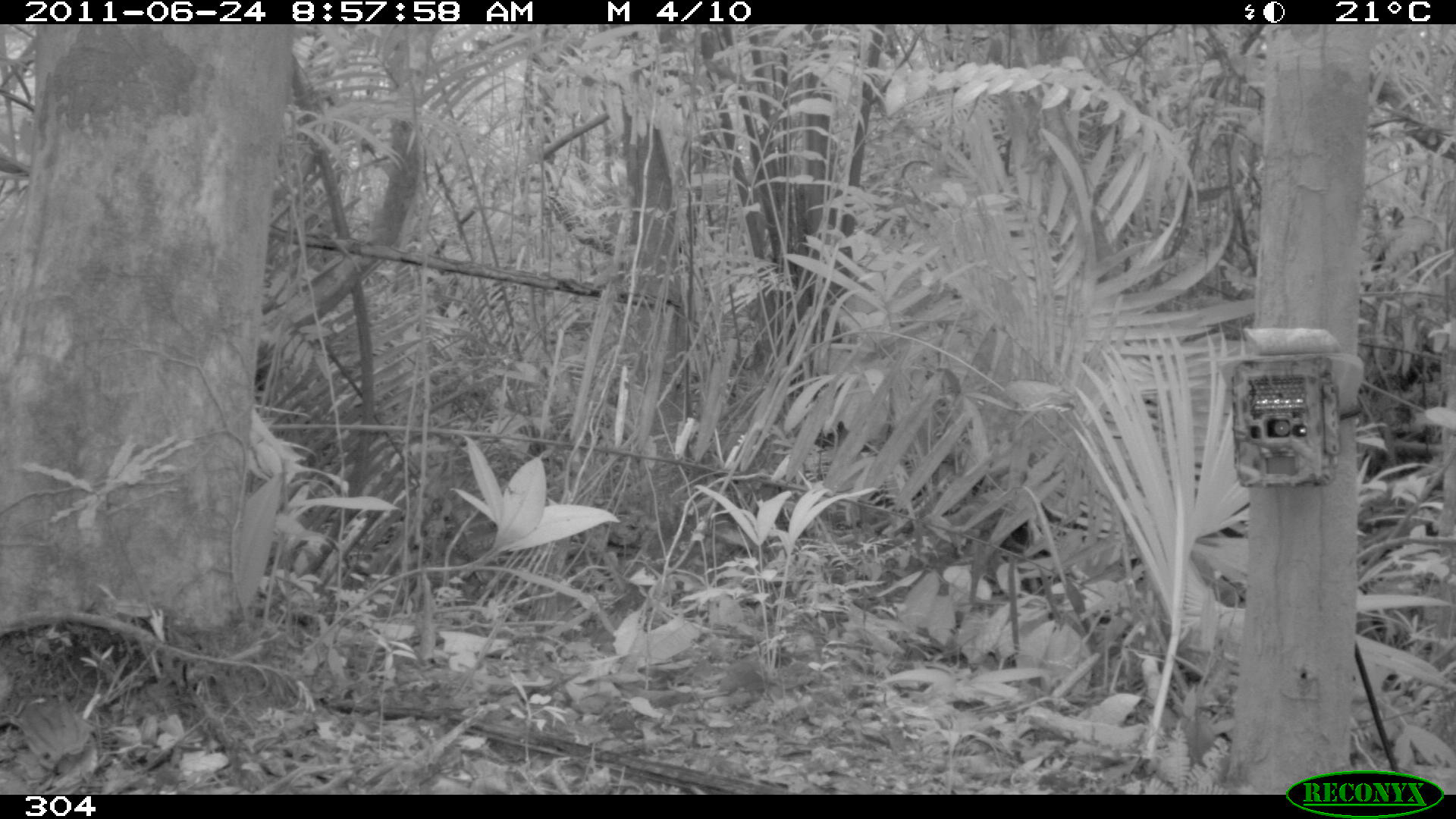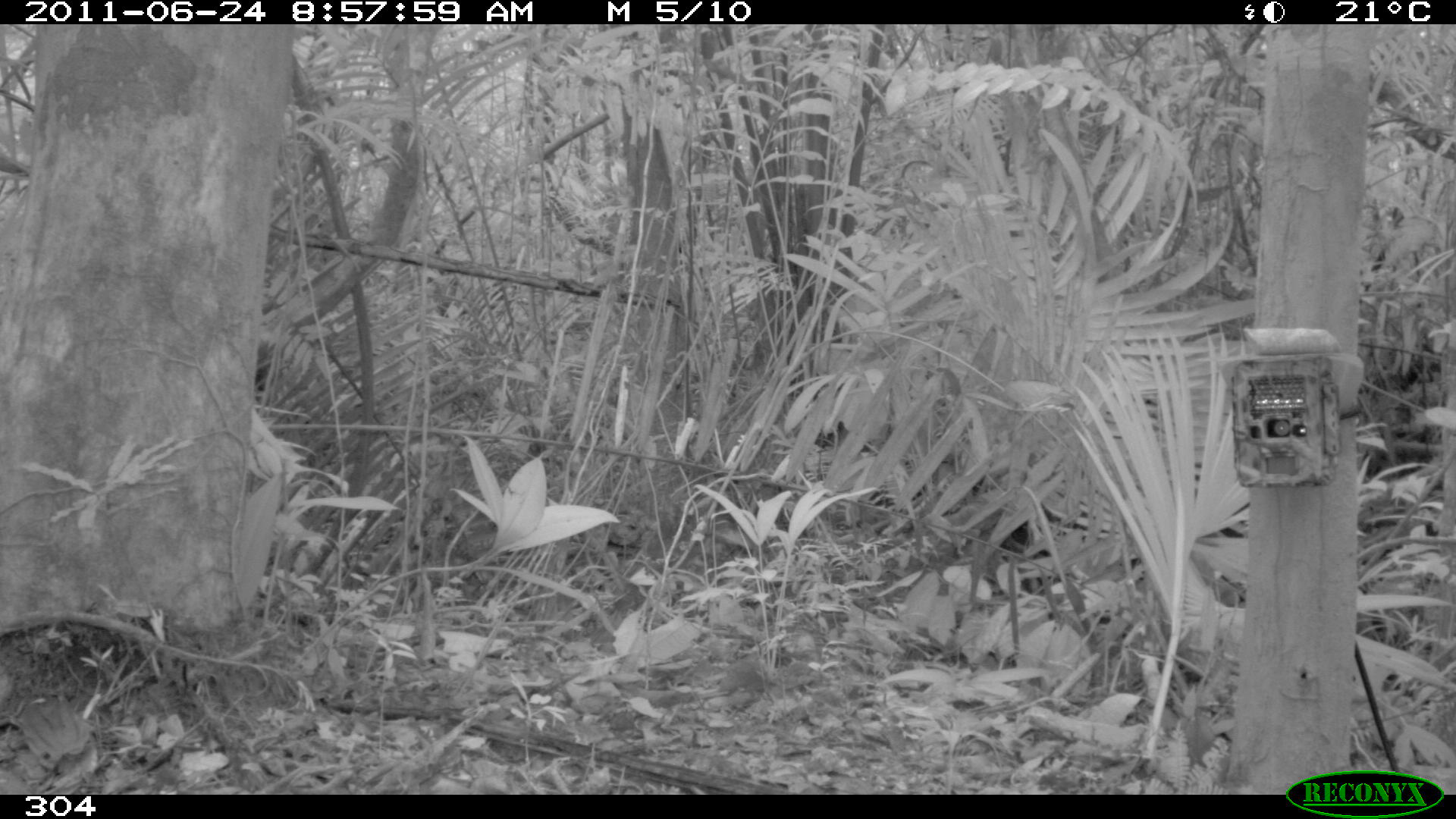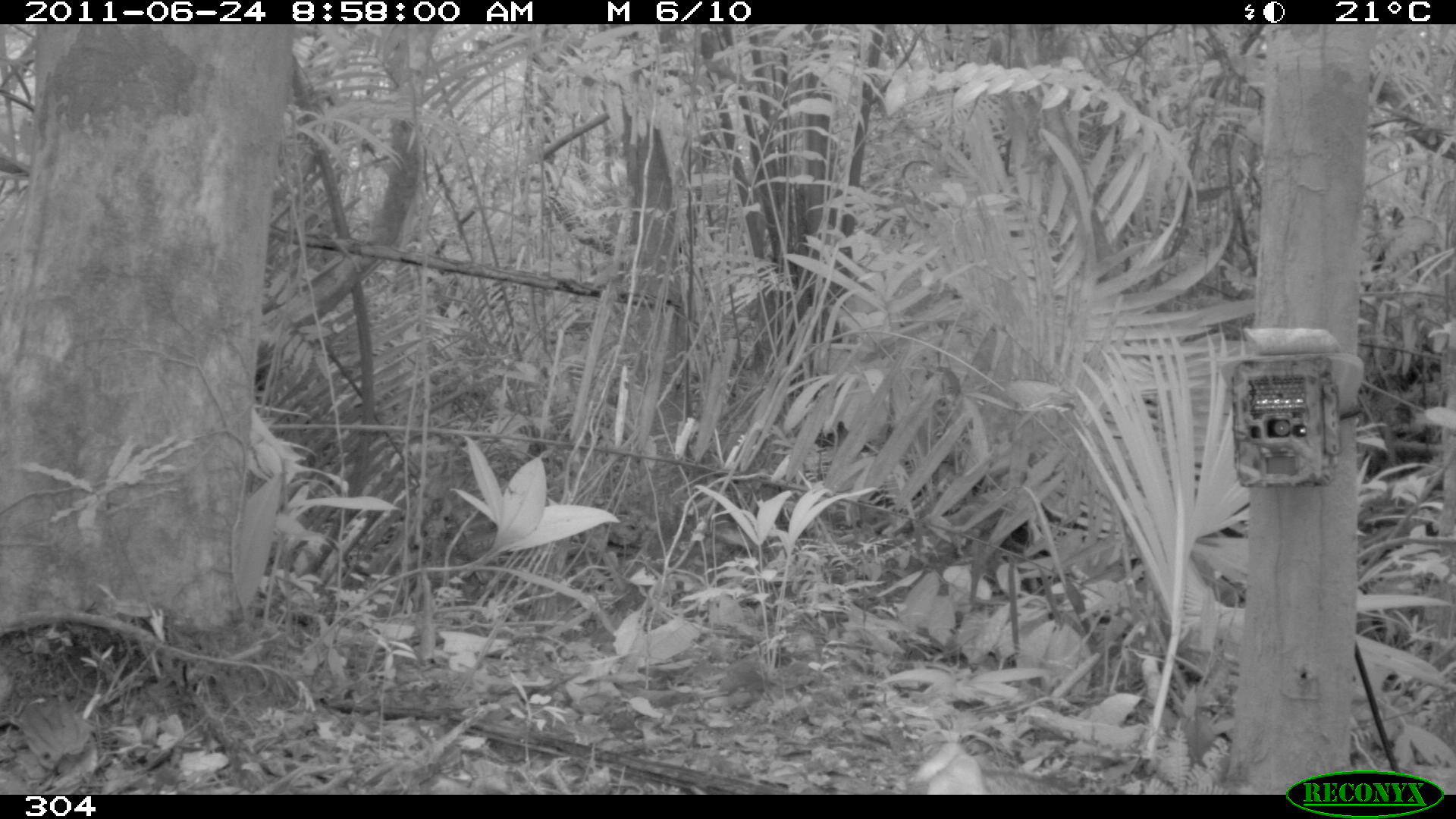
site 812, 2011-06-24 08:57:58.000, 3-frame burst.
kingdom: Animalia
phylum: Chordata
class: Mammalia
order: Rodentia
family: Dasyproctidae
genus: Dasyprocta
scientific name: Dasyprocta punctata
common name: central american agouti